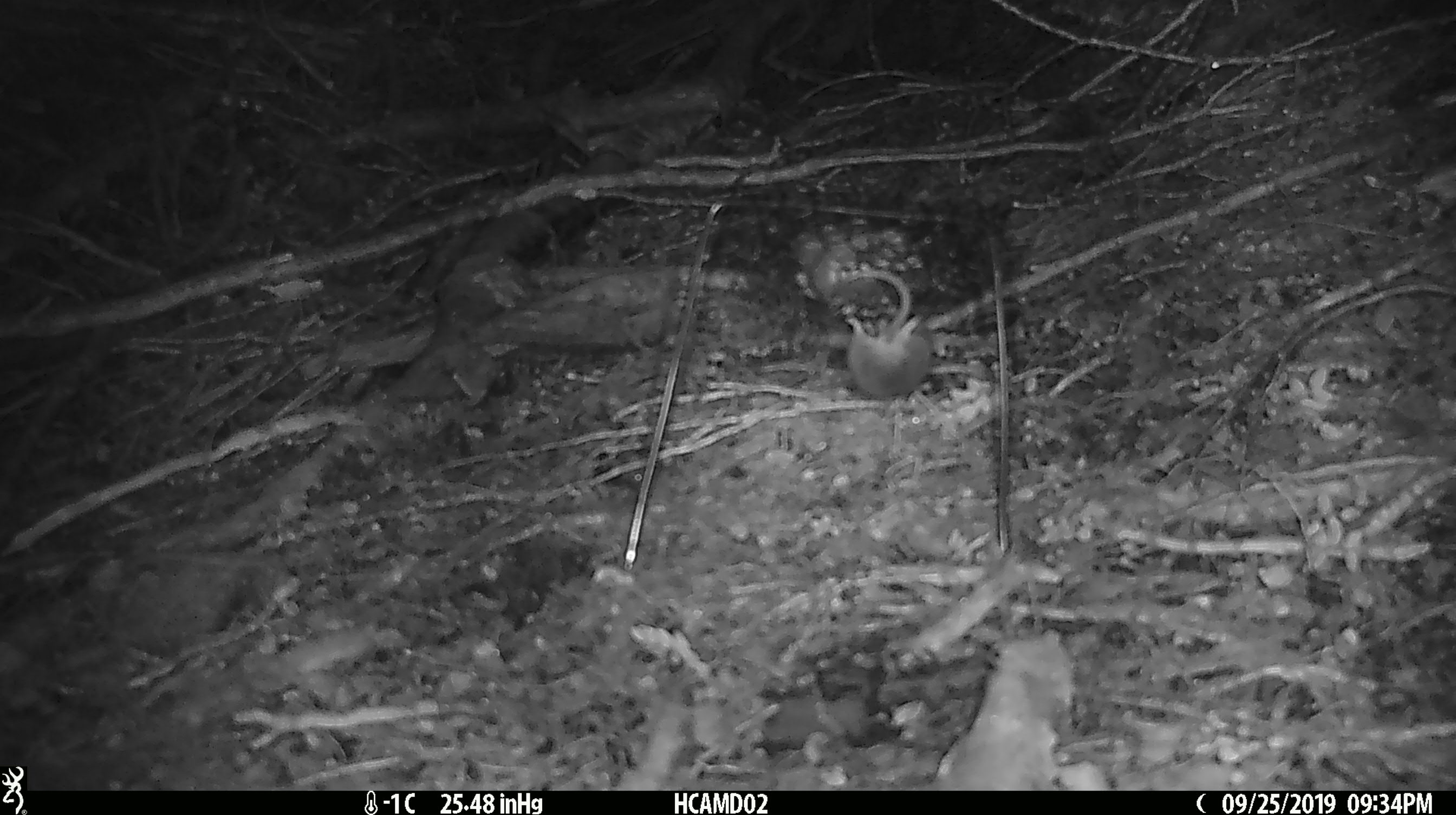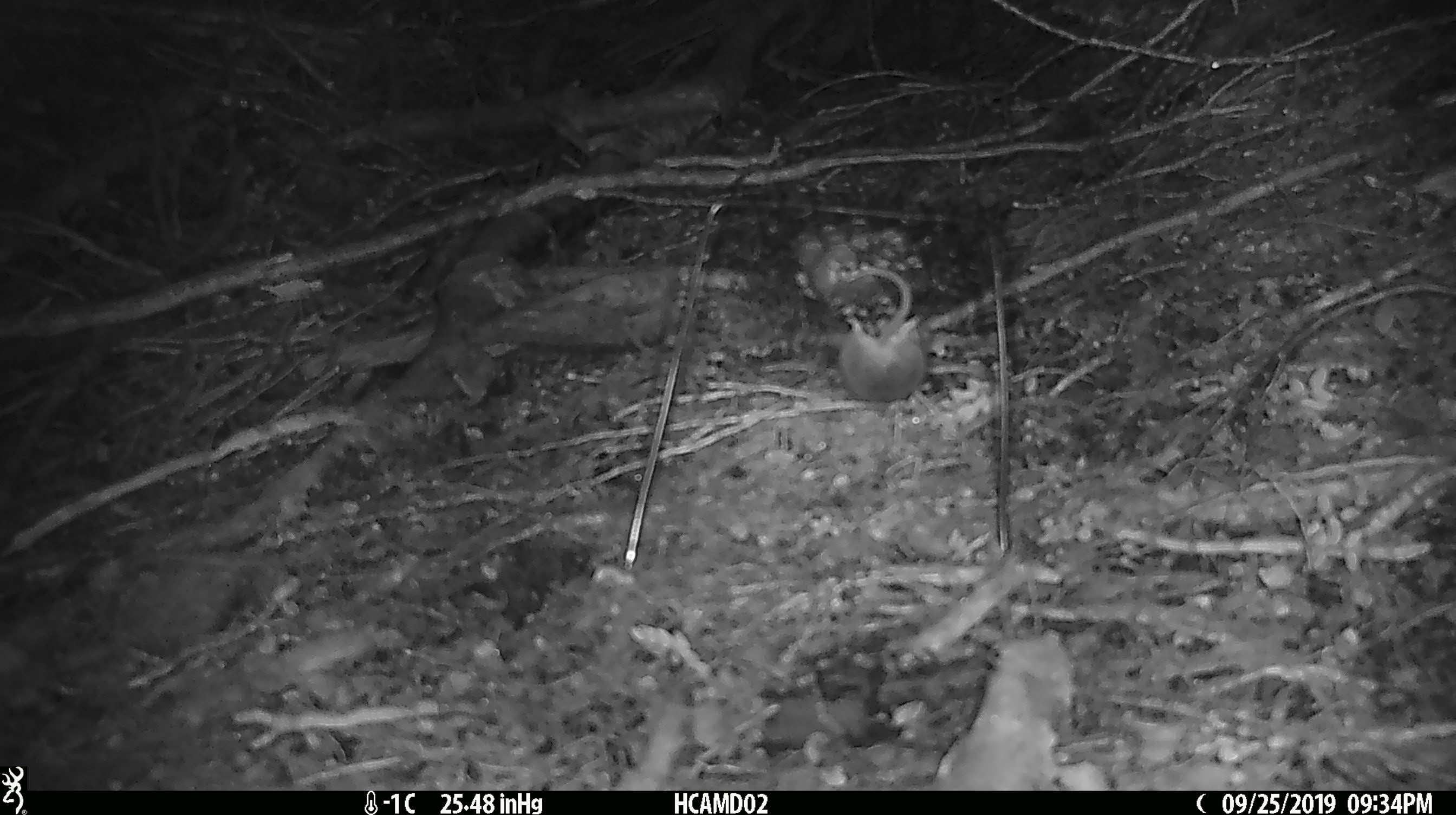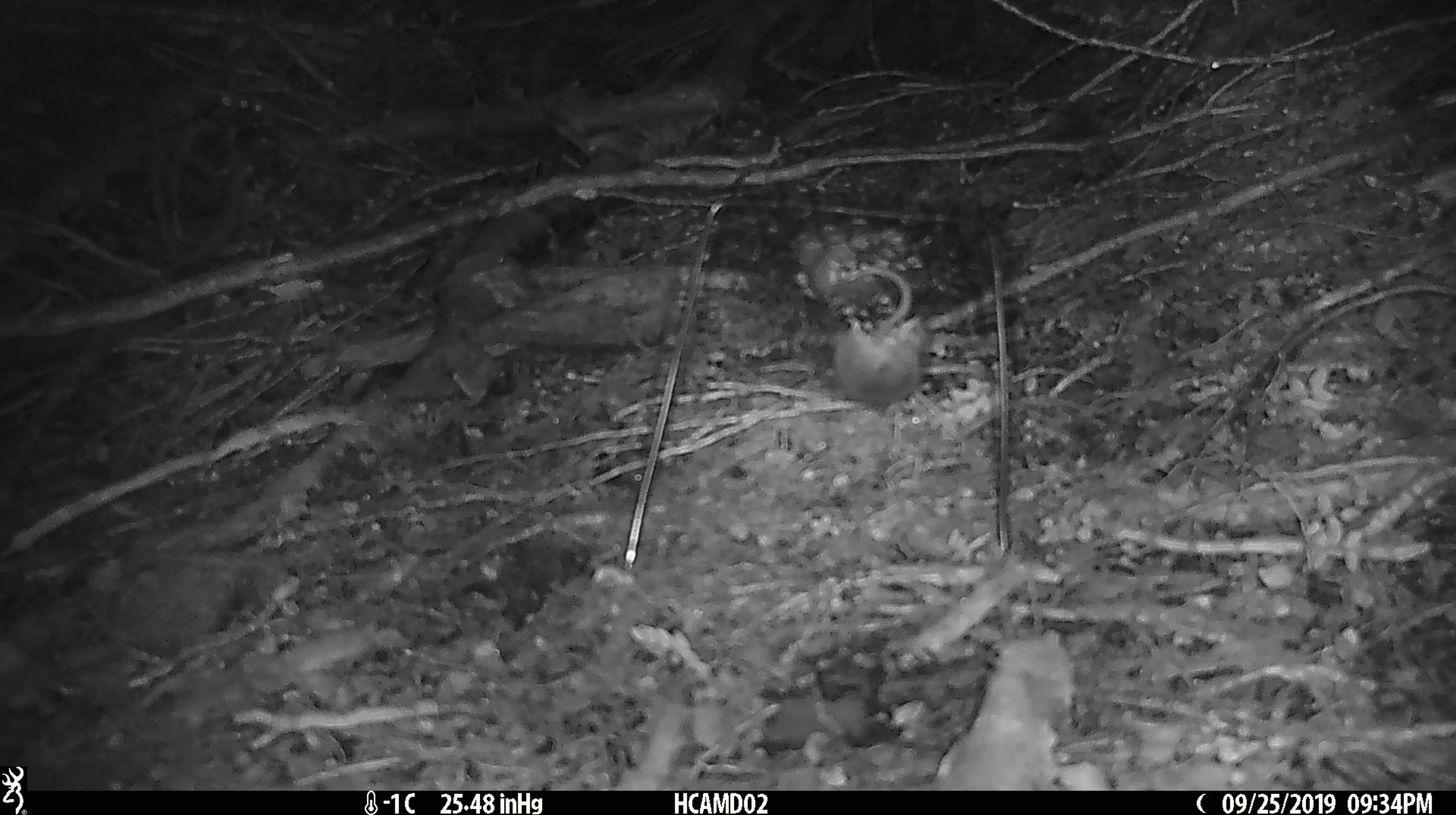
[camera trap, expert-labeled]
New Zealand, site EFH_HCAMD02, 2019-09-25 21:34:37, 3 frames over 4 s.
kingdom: Animalia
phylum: Chordata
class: Mammalia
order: Rodentia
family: Muridae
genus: Mus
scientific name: Mus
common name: mouse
Mouse (Mus).